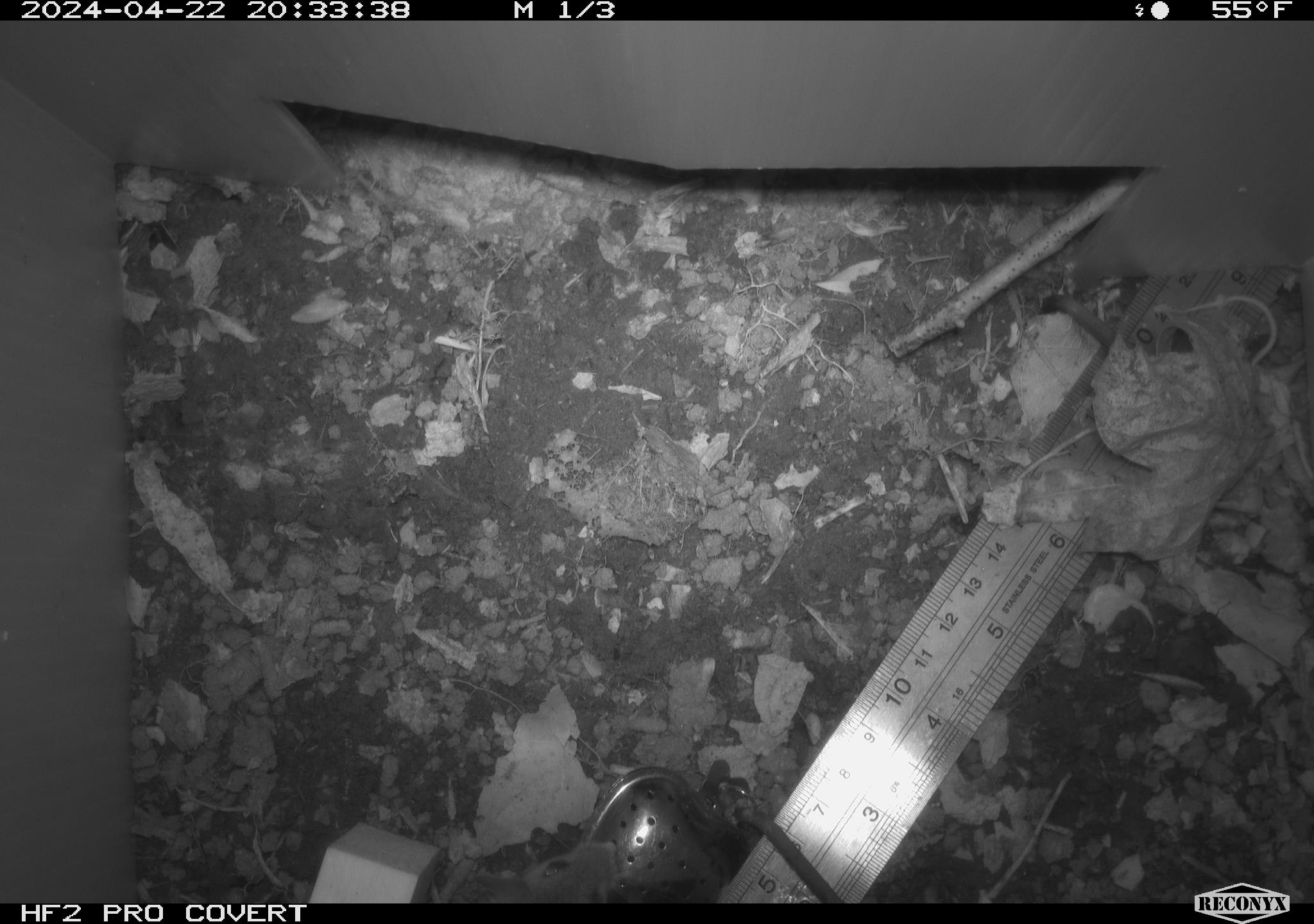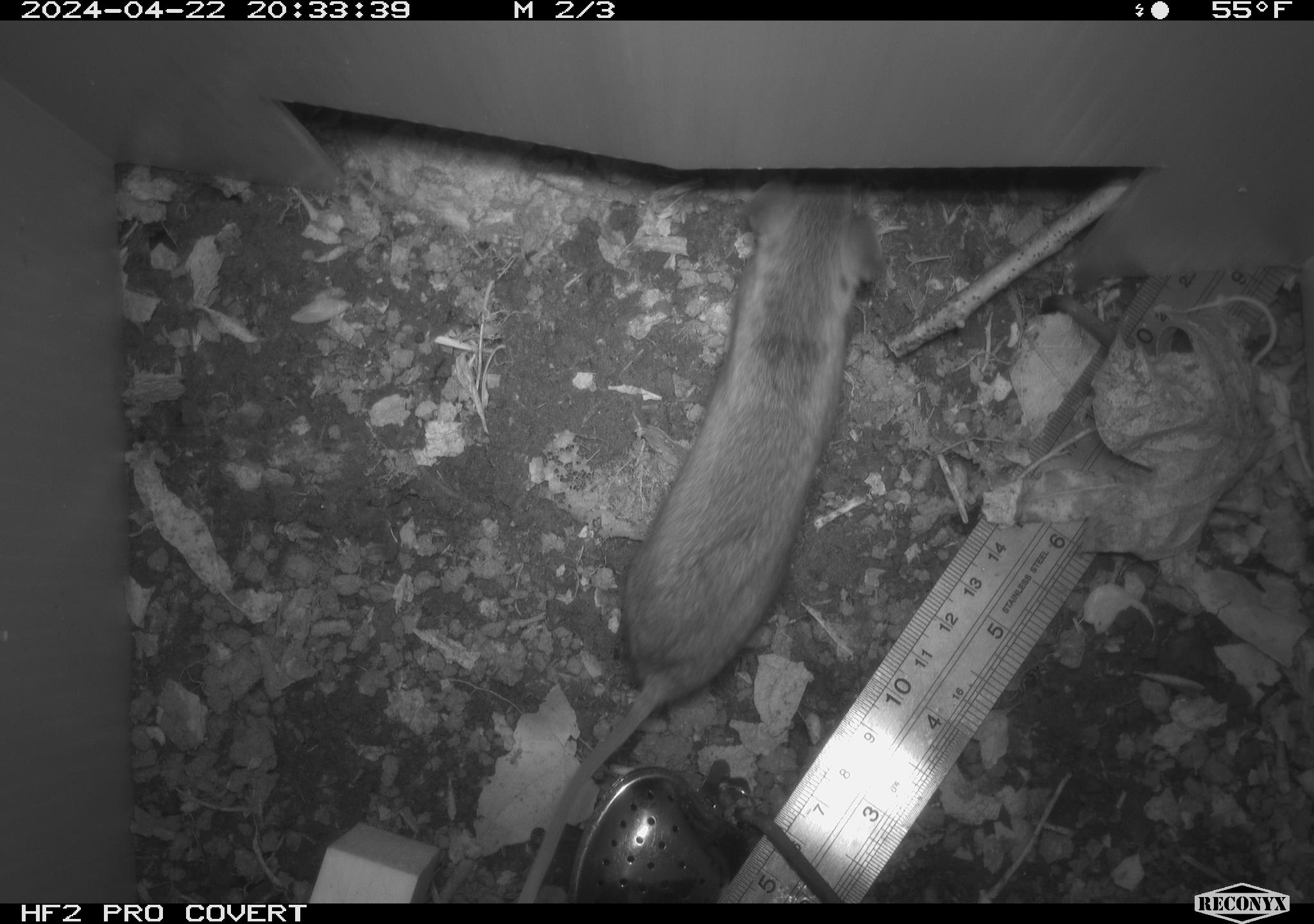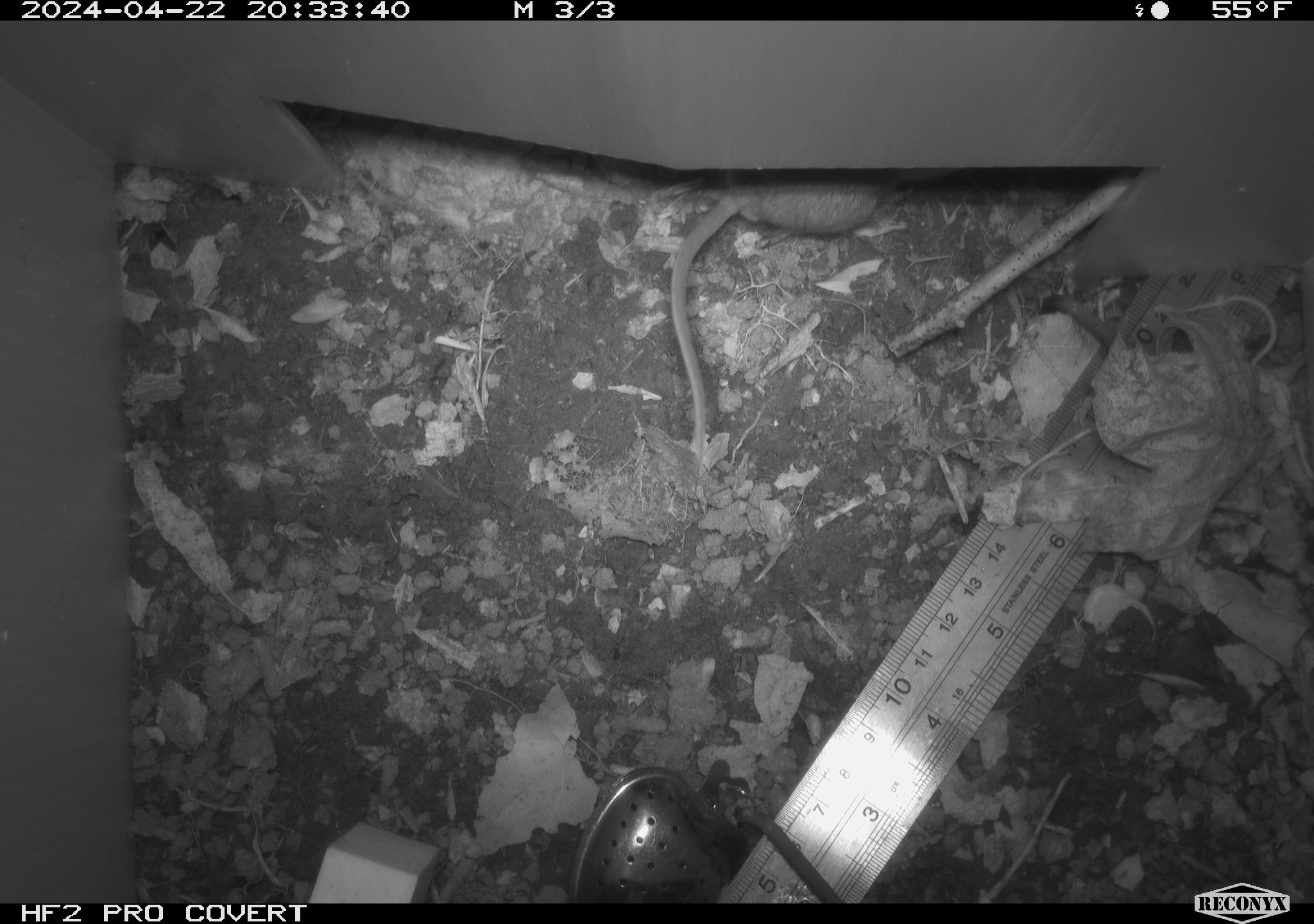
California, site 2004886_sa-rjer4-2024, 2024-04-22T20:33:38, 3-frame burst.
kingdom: Animalia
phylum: Chordata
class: Mammalia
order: Rodentia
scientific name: Rodentia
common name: mouse species